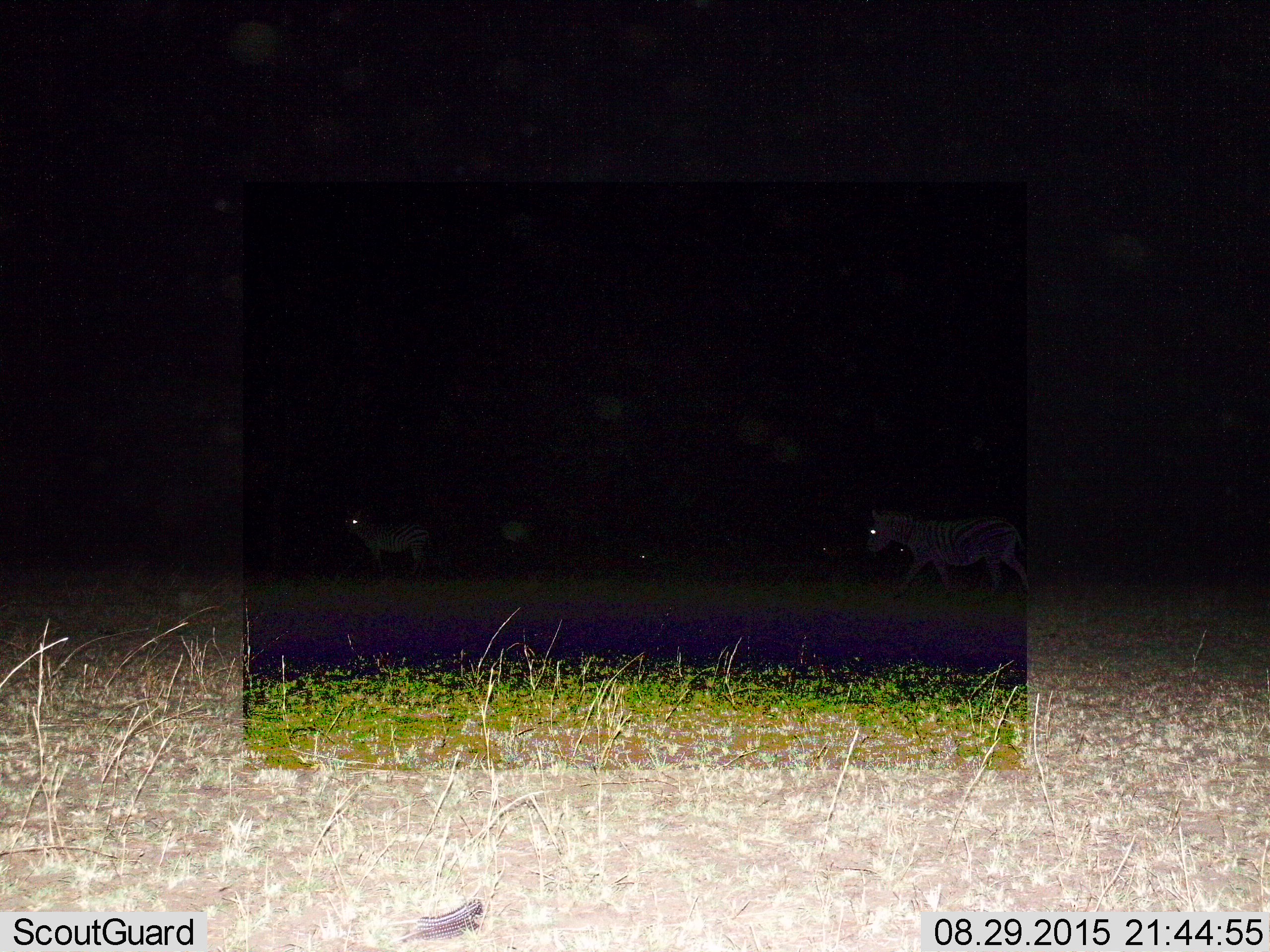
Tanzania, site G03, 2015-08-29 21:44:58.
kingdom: Animalia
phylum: Chordata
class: Mammalia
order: Perissodactyla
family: Equidae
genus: Equus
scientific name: Equus quagga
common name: plains zebra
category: zebra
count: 2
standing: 35%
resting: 0%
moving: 94%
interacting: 0%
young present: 6%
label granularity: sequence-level